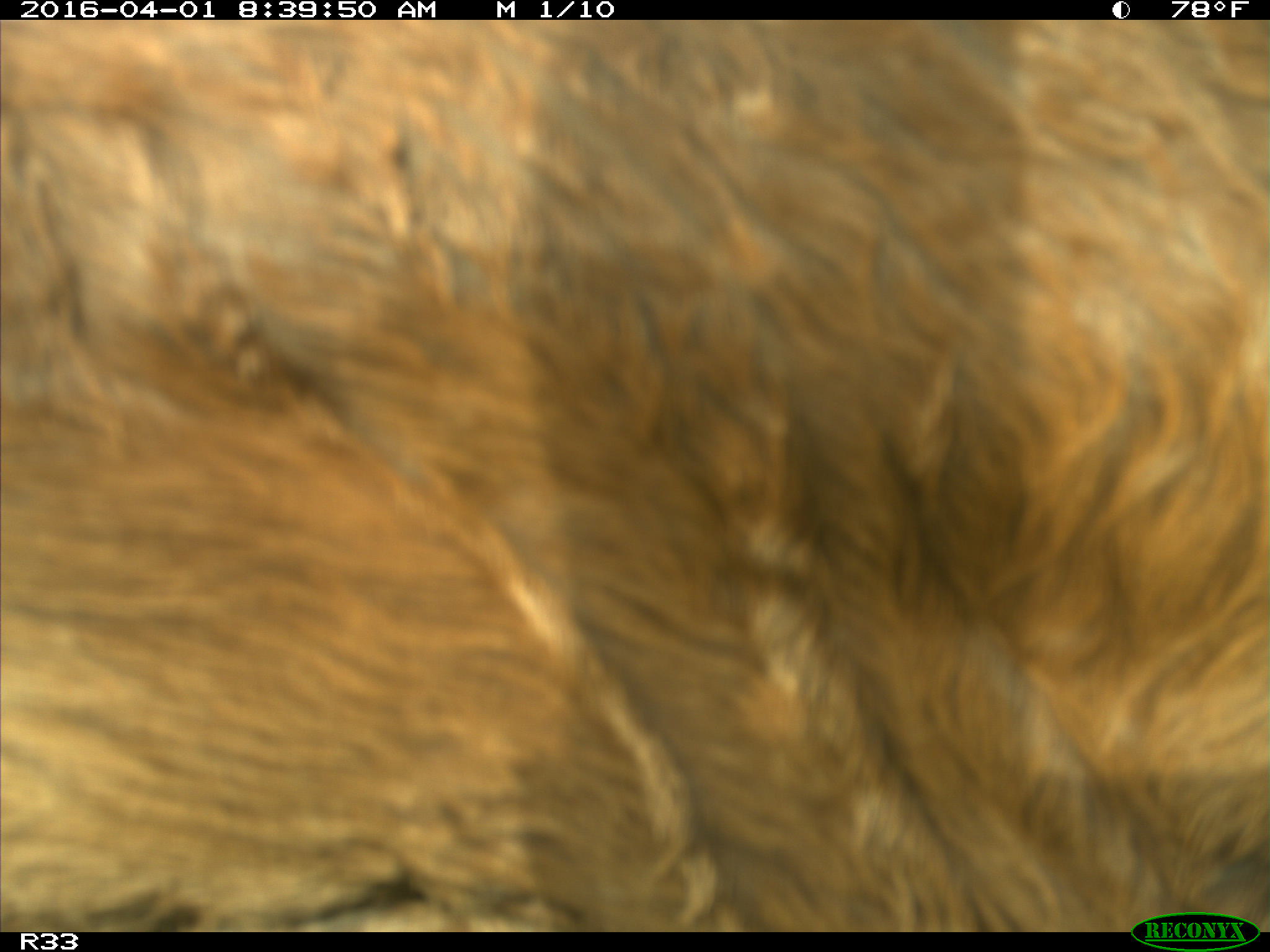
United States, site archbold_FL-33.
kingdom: Animalia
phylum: Chordata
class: Mammalia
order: Artiodactyla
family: Bovidae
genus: Bos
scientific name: Bos taurus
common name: domestic cow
Bos taurus (domestic cow).